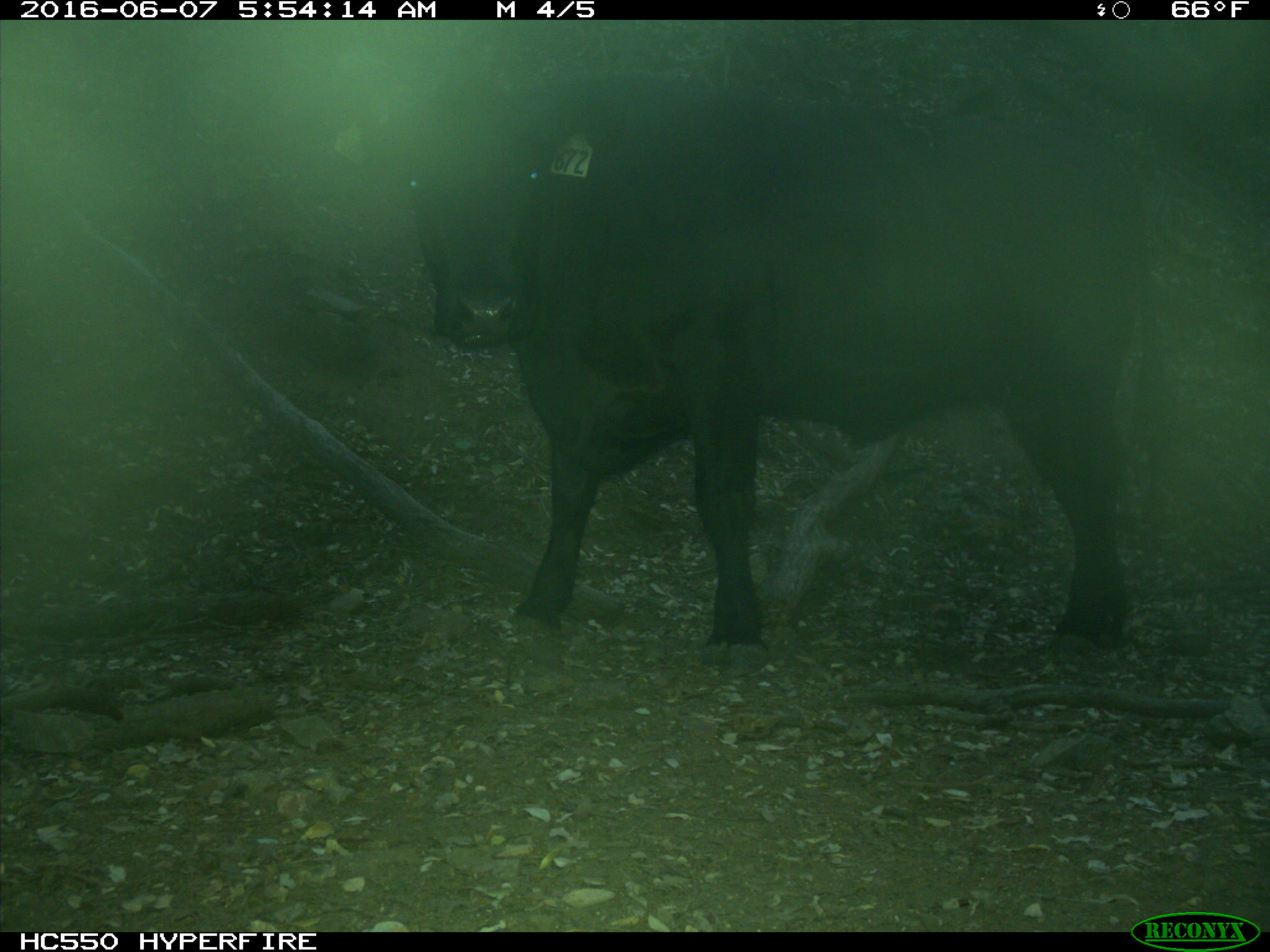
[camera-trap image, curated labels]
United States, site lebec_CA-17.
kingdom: Animalia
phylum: Chordata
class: Mammalia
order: Artiodactyla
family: Bovidae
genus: Bos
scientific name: Bos taurus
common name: domestic cow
Bos taurus (domestic cow).